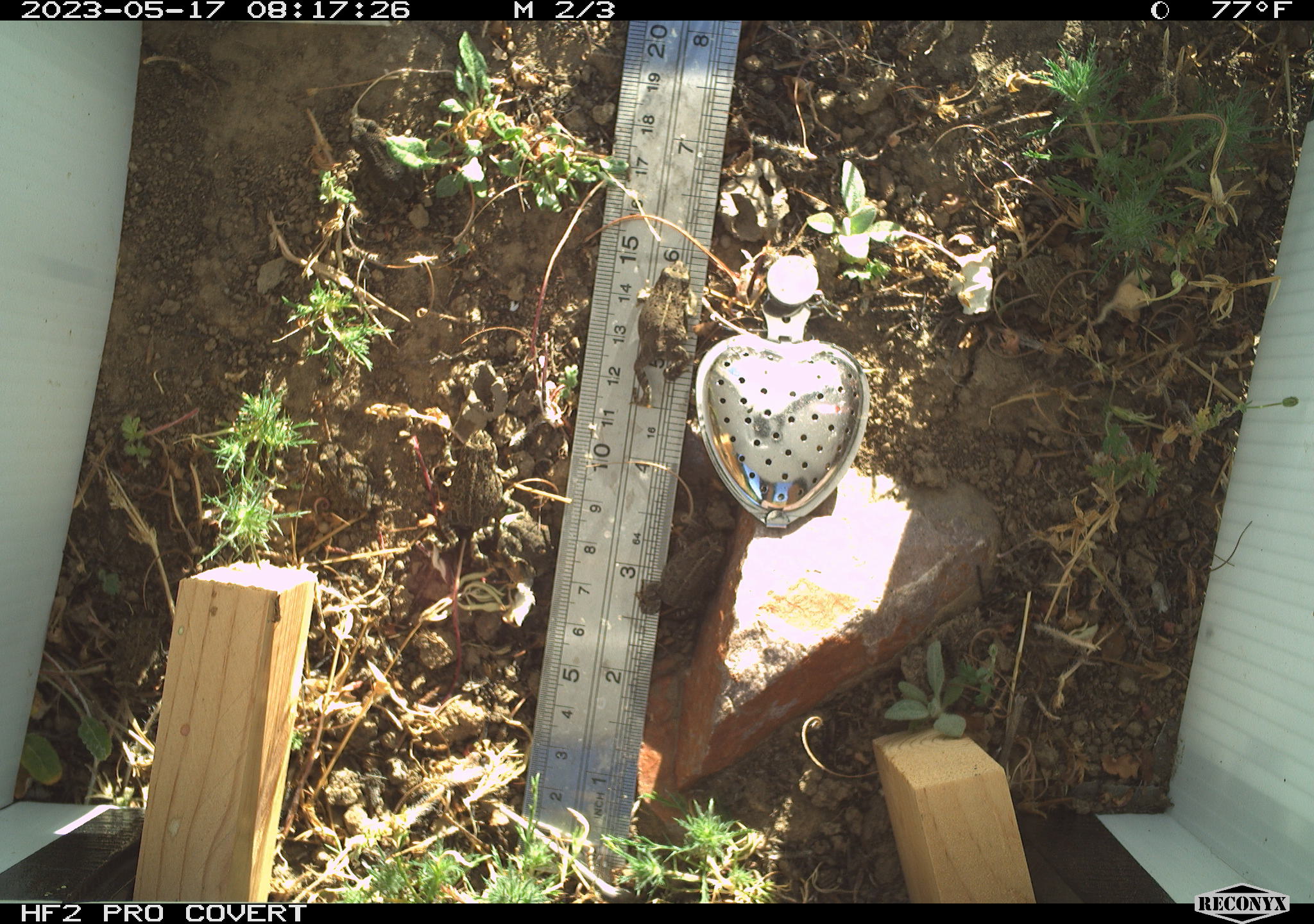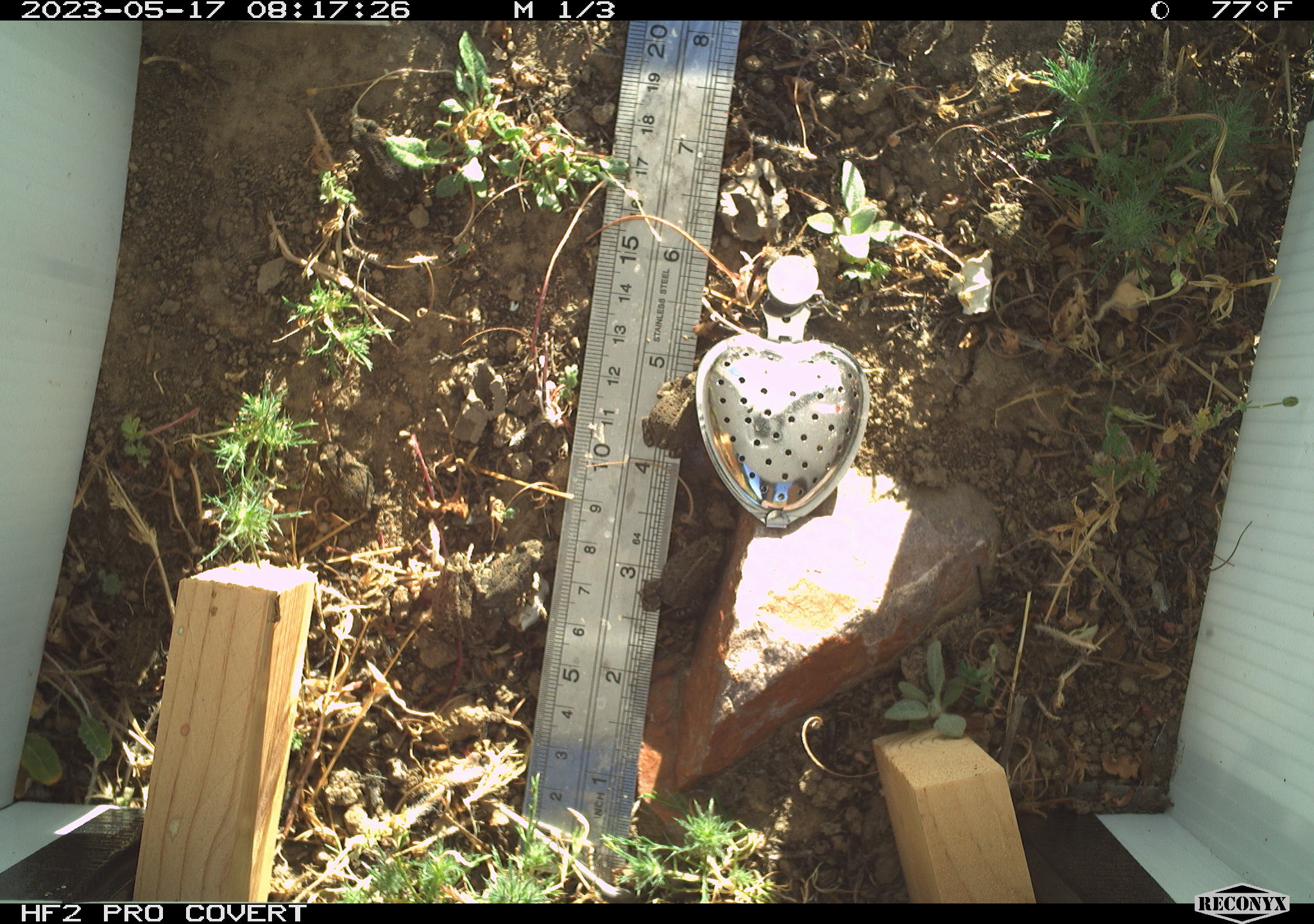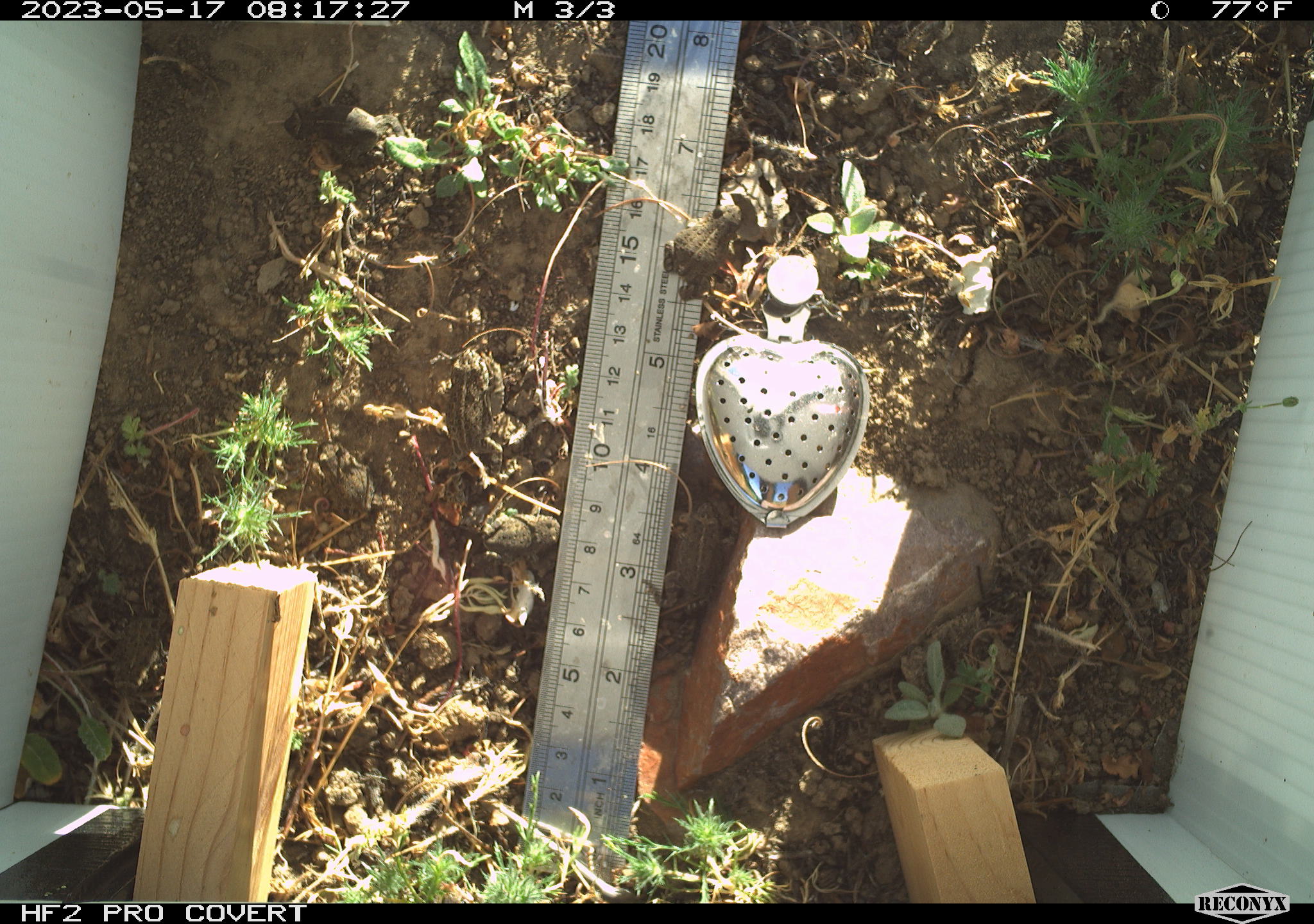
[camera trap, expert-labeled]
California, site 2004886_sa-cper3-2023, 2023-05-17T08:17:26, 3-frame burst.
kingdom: Animalia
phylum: Chordata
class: Amphibia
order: Anura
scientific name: Anura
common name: frogs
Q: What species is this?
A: Frogs (Anura).